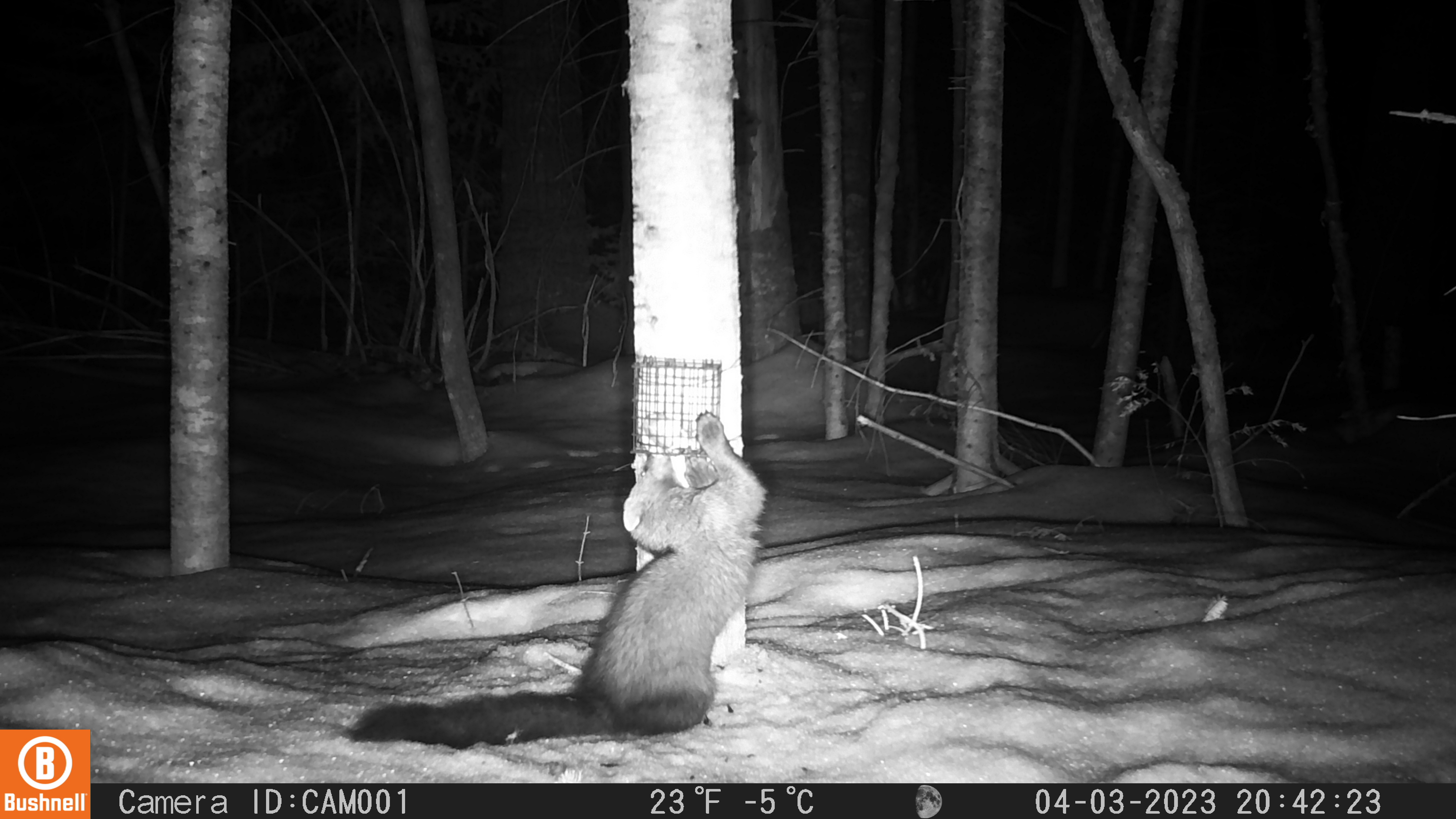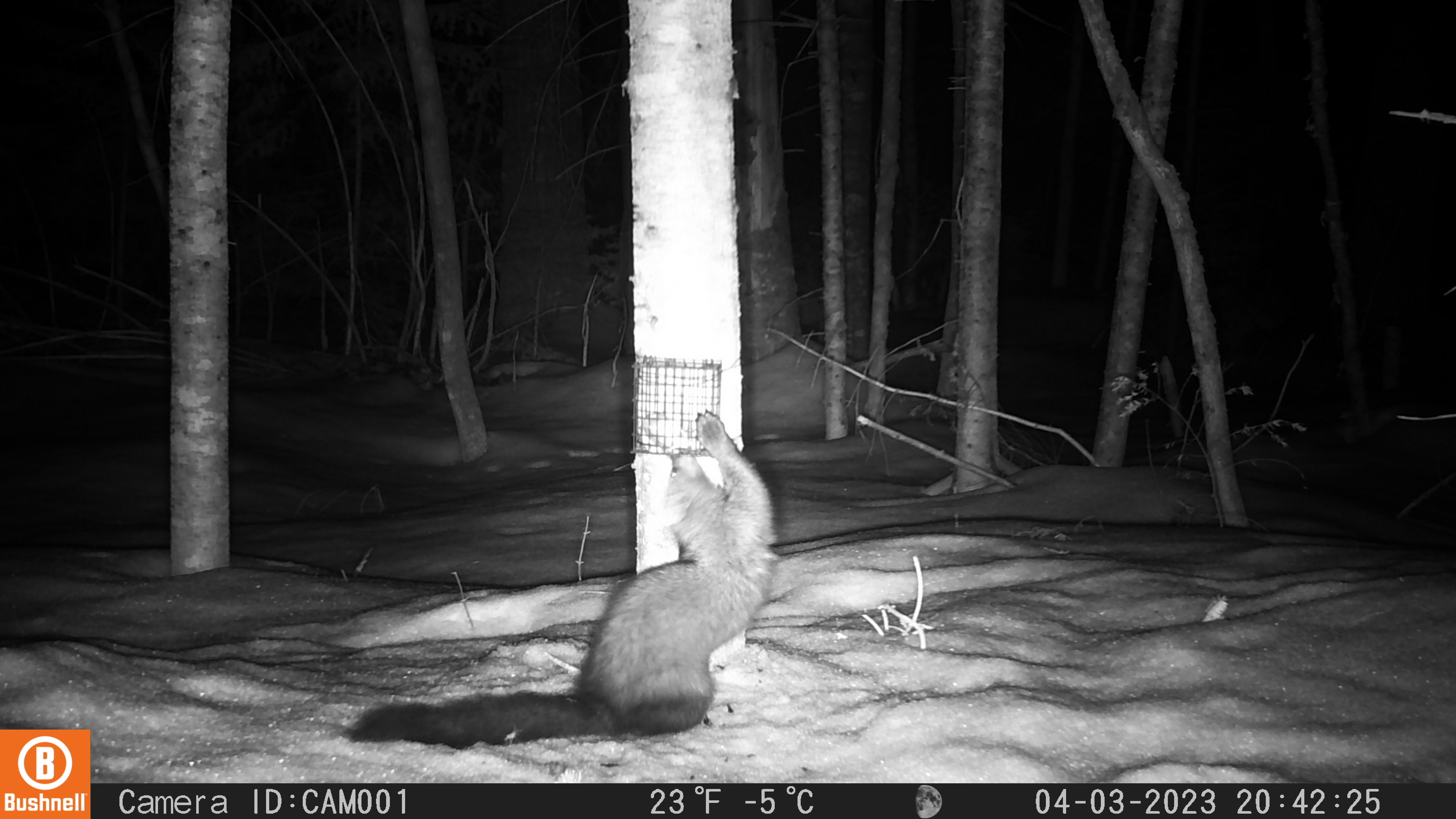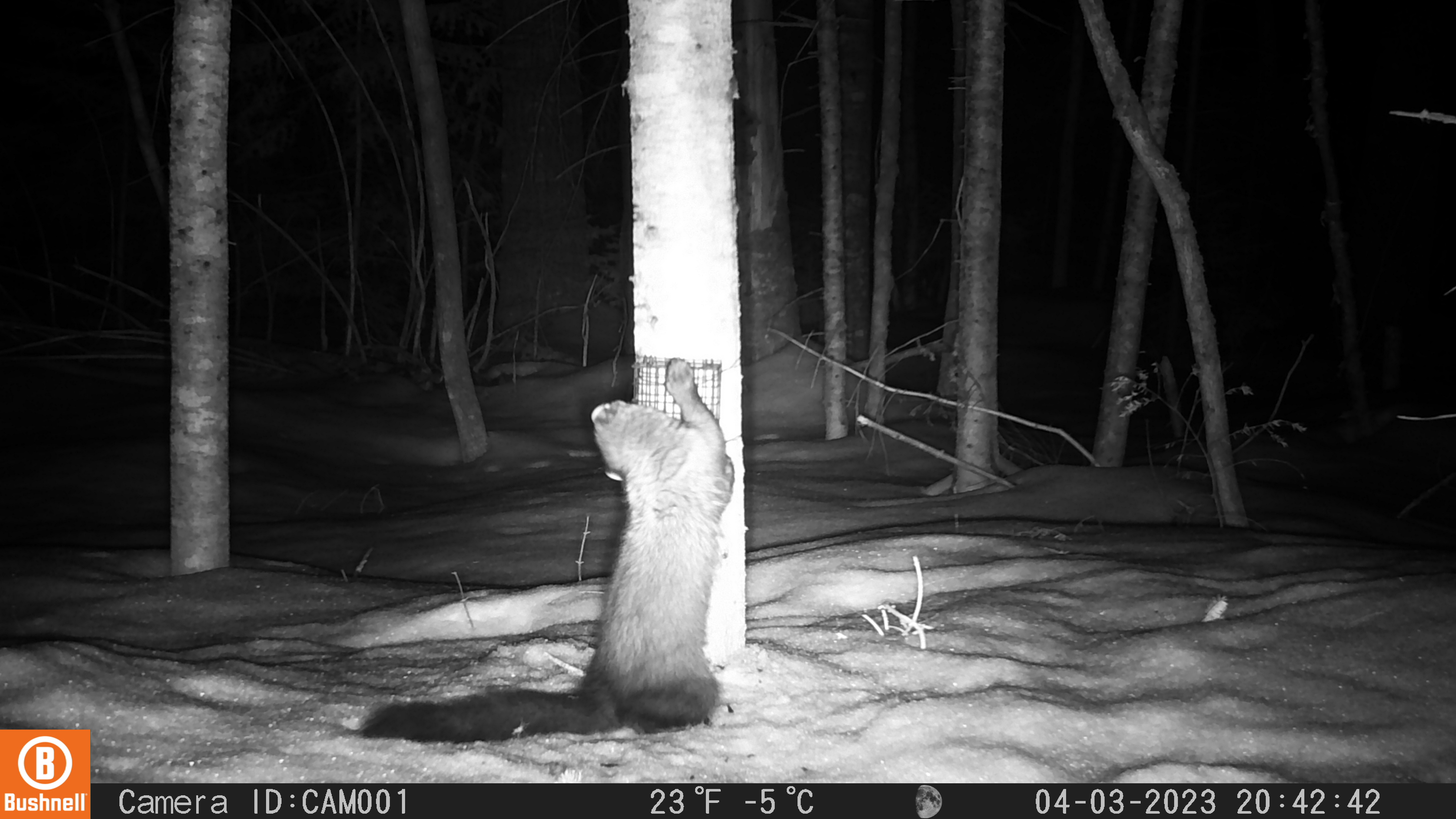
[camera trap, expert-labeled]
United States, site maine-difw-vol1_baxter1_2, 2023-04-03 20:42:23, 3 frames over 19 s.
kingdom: Animalia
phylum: Chordata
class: Mammalia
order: Carnivora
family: Mustelidae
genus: Pekania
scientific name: Pekania pennanti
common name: fisher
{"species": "fisher (Pekania pennanti)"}